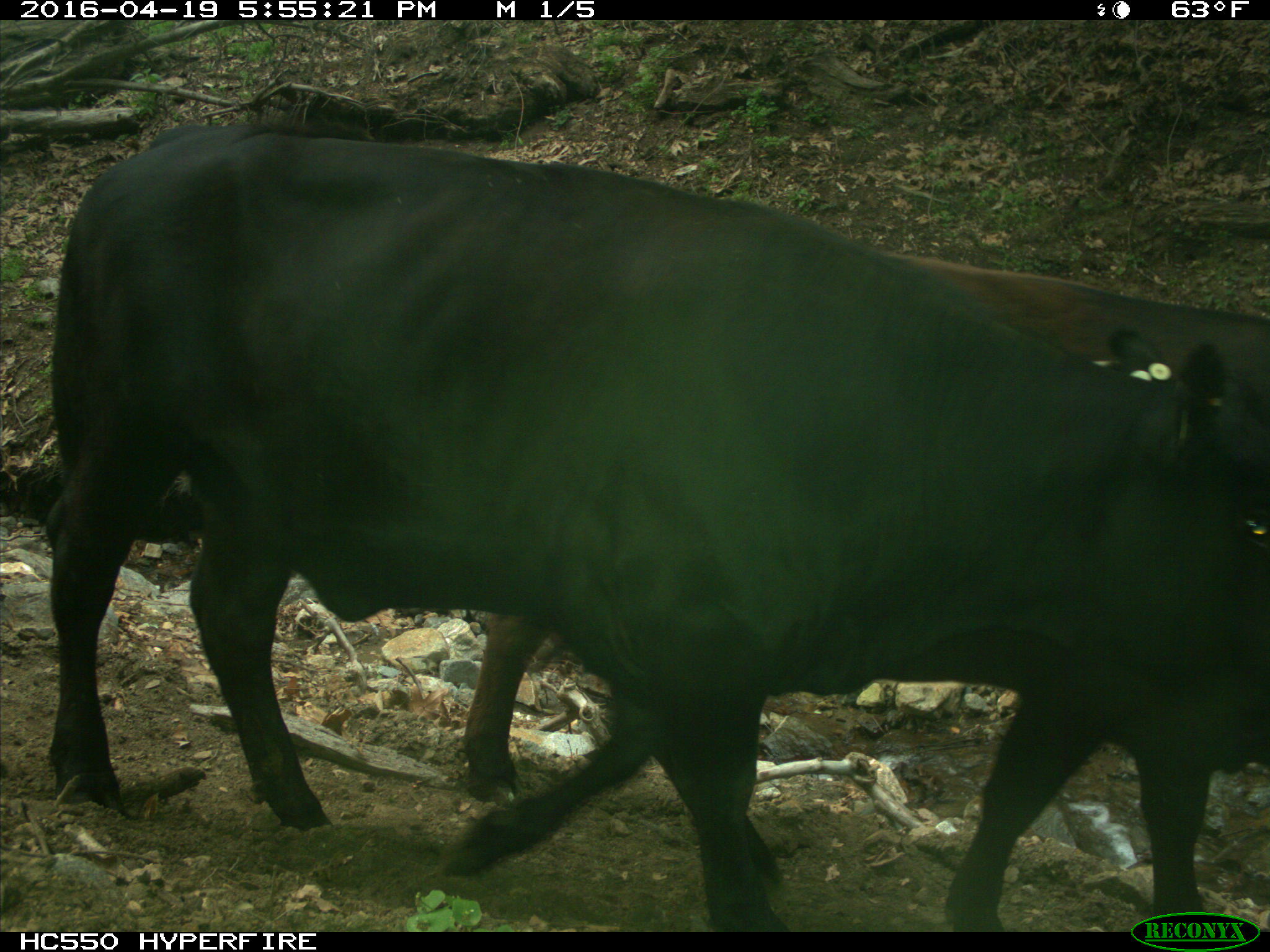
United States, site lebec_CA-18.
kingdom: Animalia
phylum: Chordata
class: Mammalia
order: Artiodactyla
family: Bovidae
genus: Bos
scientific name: Bos taurus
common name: domestic cow